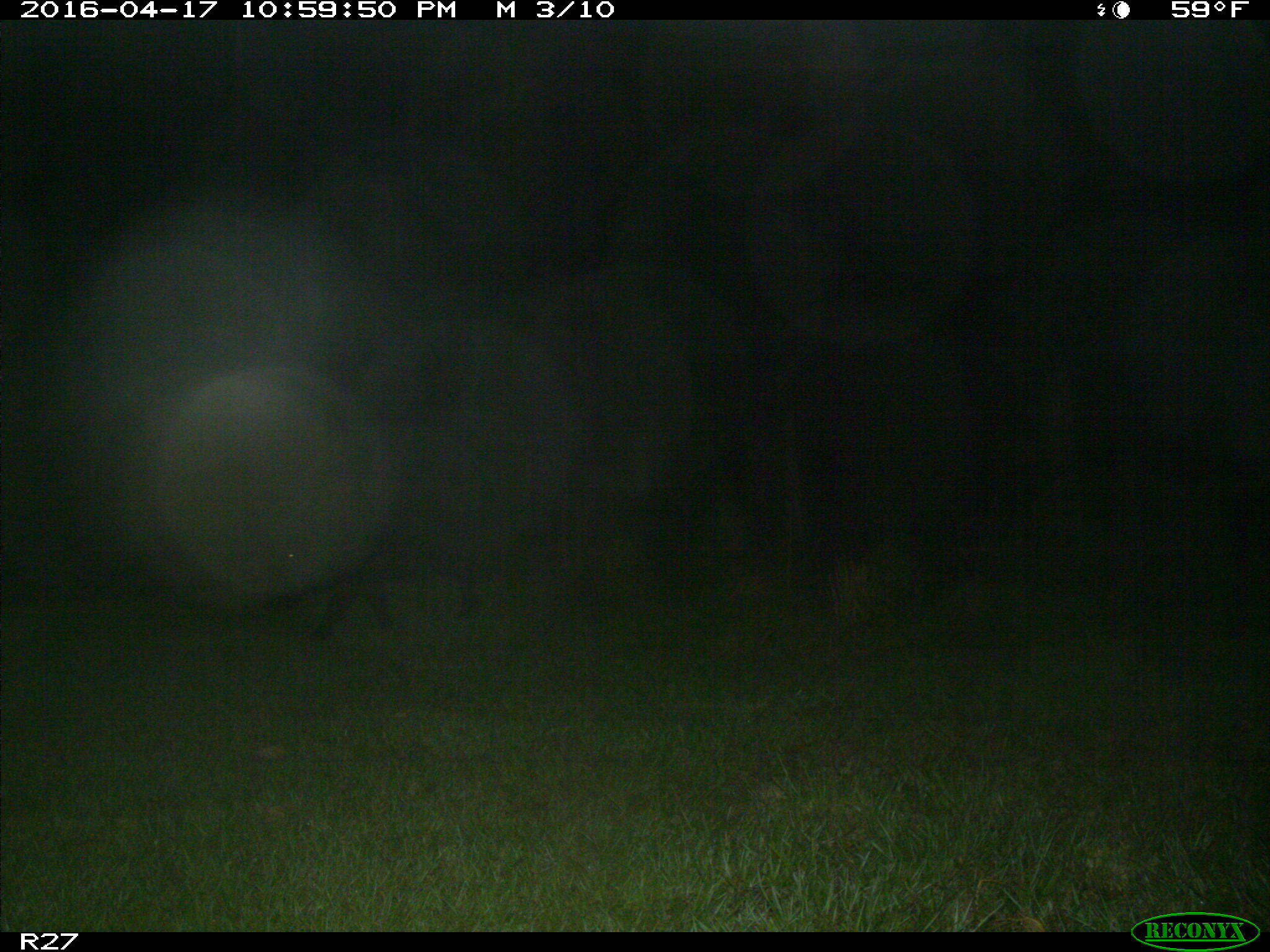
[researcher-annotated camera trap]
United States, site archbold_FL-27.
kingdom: Animalia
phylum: Chordata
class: Mammalia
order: Artiodactyla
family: Suidae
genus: Sus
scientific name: Sus scrofa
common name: wild boar